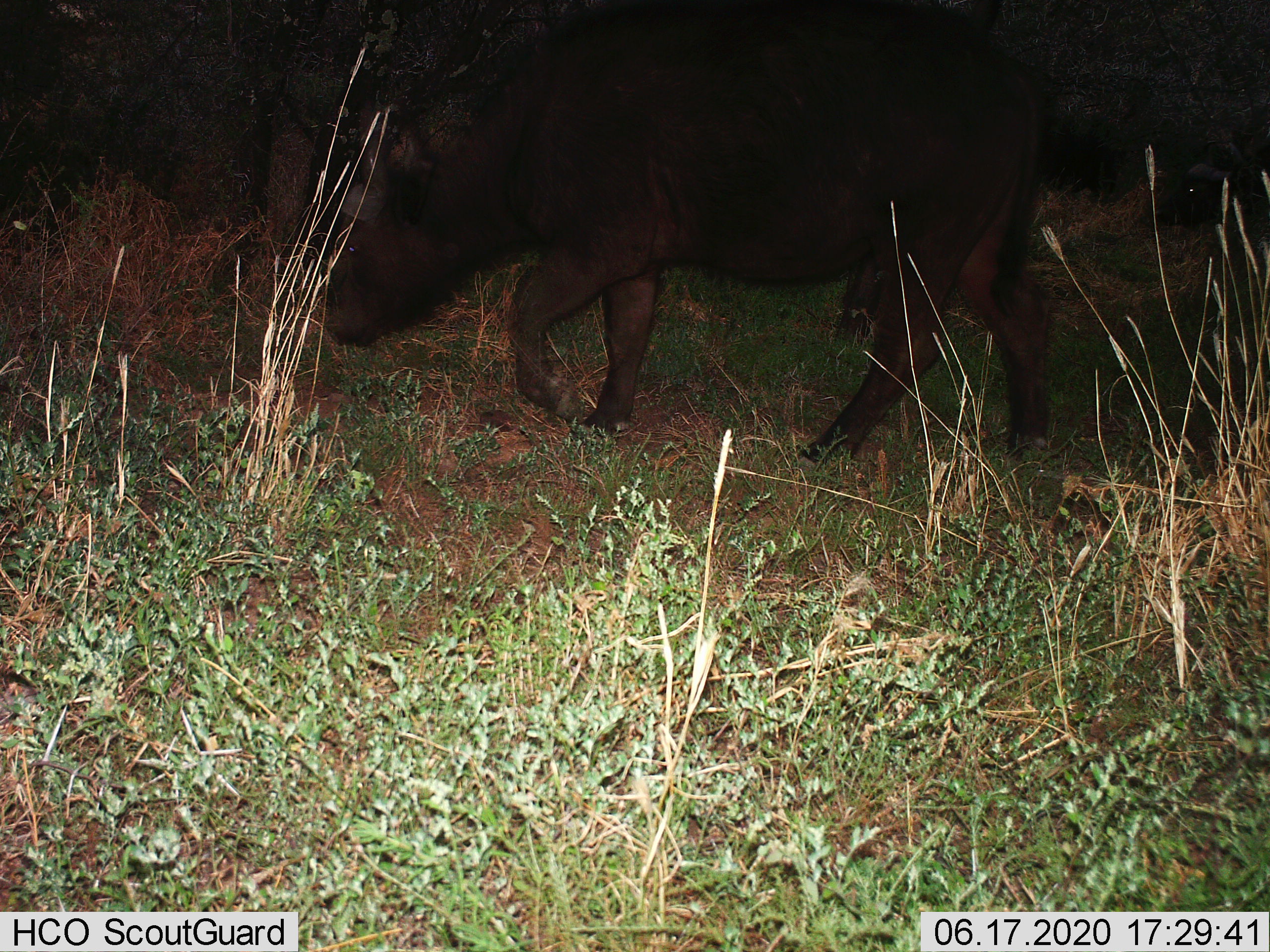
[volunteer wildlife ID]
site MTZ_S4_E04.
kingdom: Animalia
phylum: Chordata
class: Mammalia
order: Artiodactyla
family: Bovidae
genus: Syncerus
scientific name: Syncerus caffer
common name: african buffalo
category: buffalo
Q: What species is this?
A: Buffalo (african buffalo) (Syncerus caffer).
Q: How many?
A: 1.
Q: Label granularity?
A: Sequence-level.